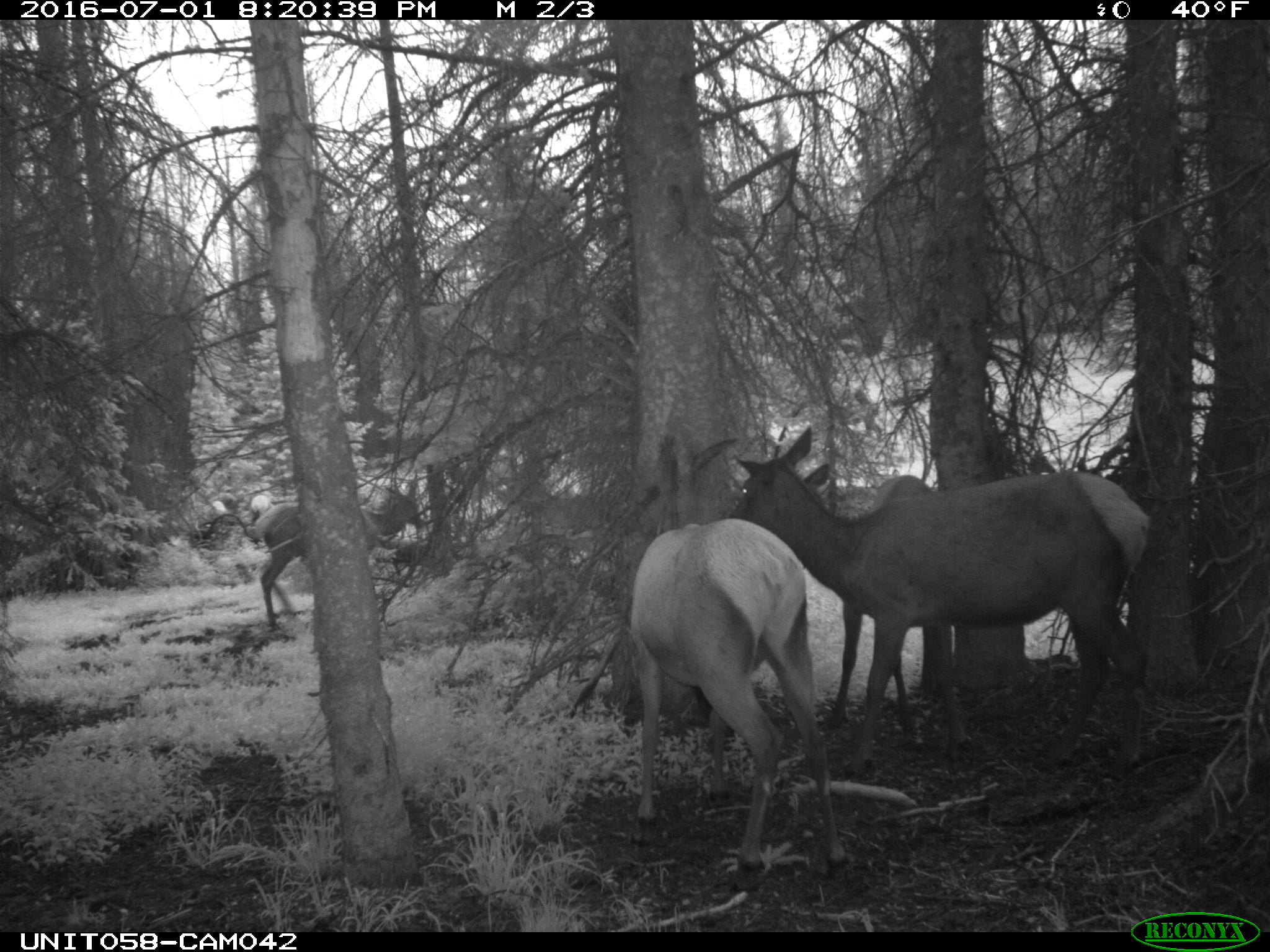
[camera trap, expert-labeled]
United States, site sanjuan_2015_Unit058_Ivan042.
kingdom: Animalia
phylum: Chordata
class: Mammalia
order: Artiodactyla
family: Cervidae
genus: Cervus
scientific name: Cervus elaphus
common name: red deer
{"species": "Cervus elaphus (red deer)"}